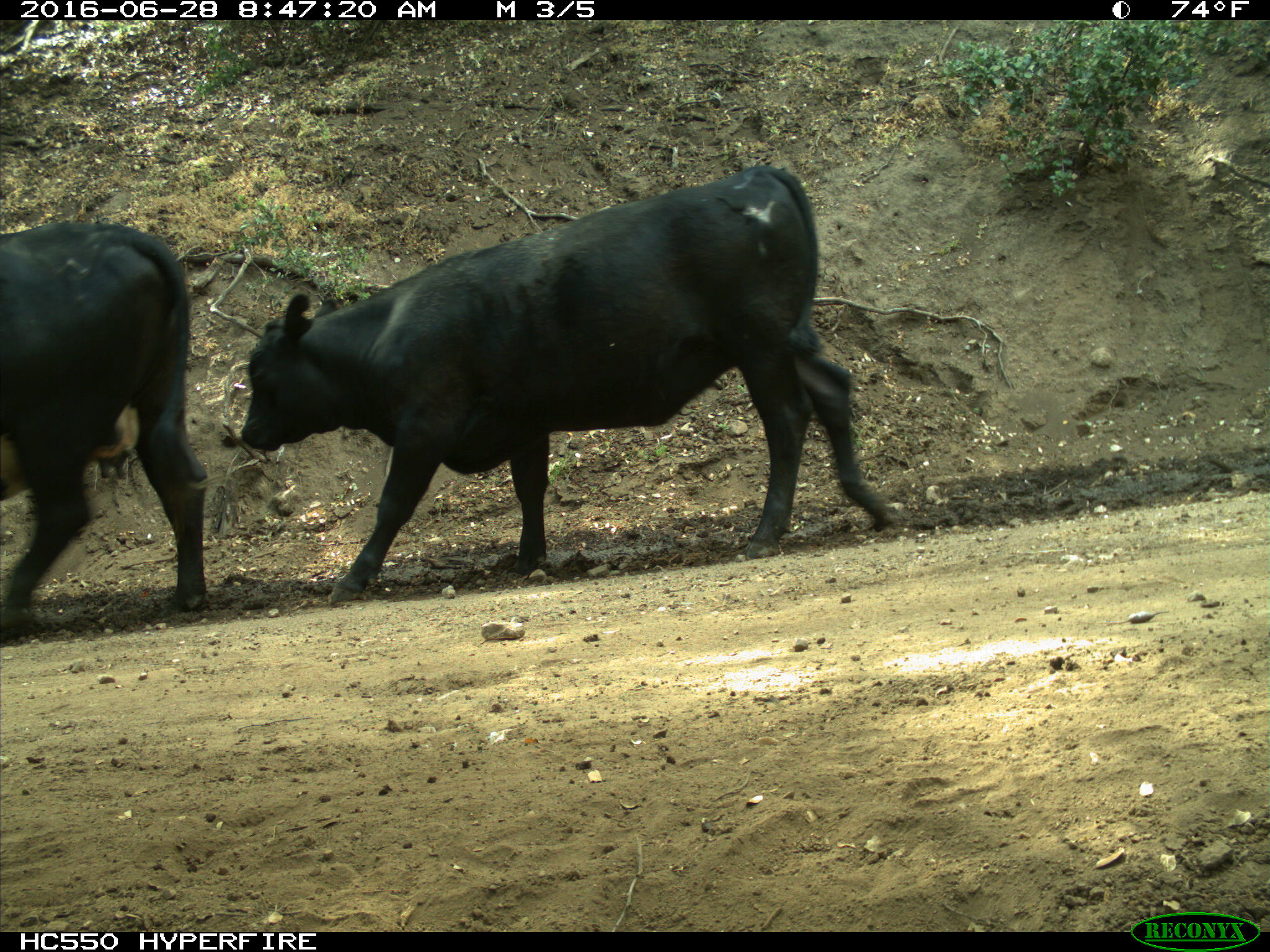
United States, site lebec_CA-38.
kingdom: Animalia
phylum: Chordata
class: Mammalia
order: Artiodactyla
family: Bovidae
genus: Bos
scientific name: Bos taurus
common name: domestic cow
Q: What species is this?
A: Bos taurus (domestic cow).